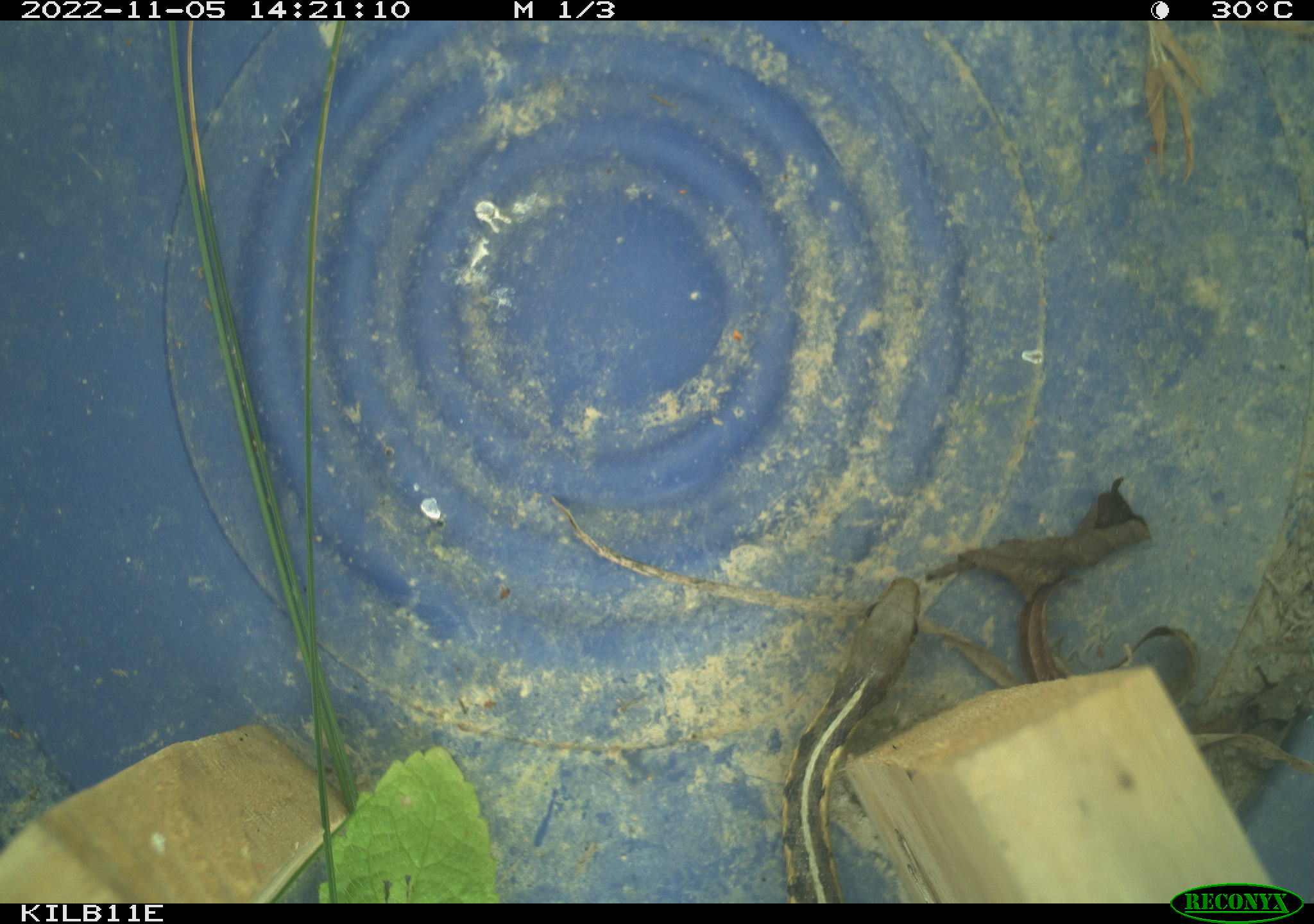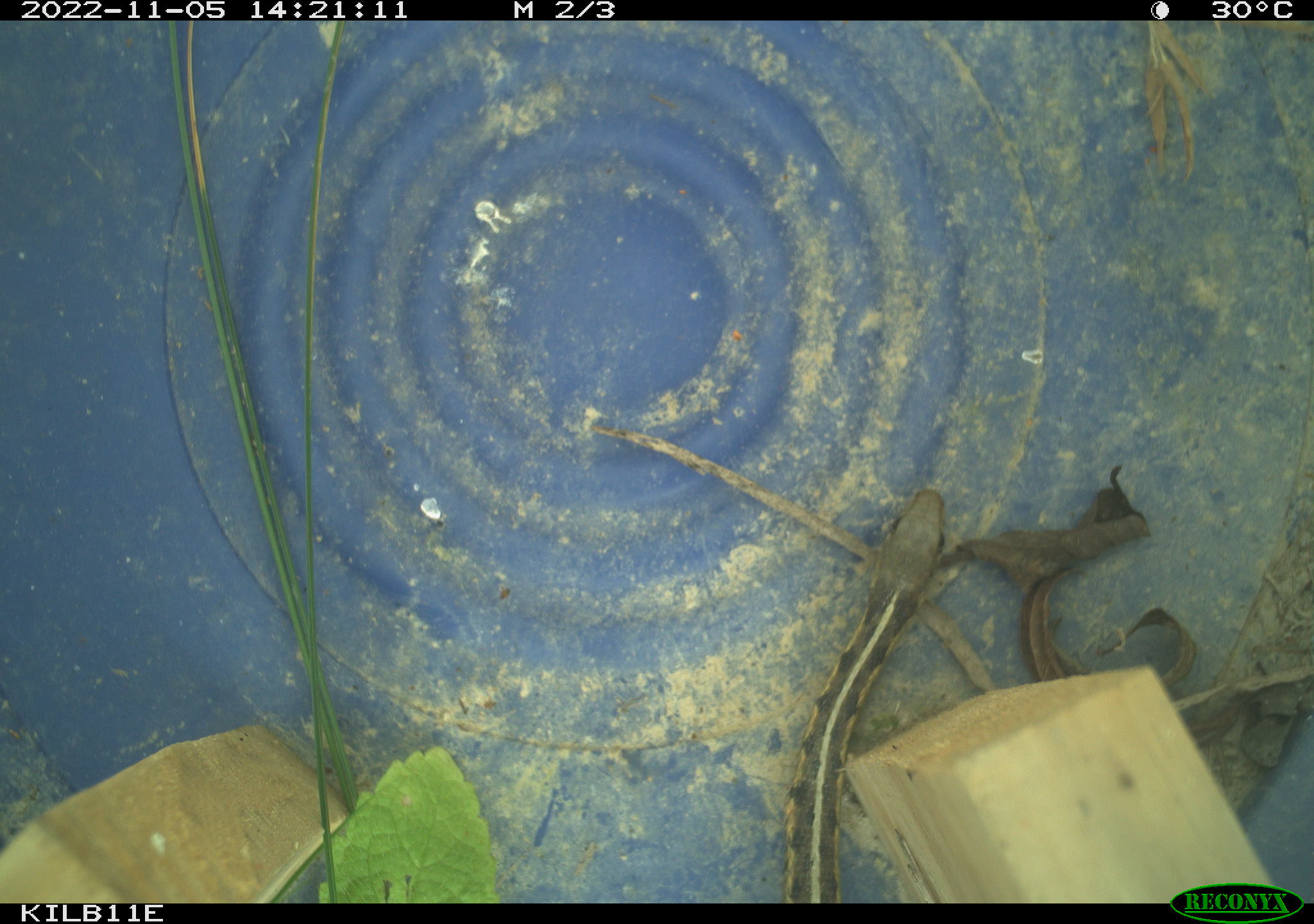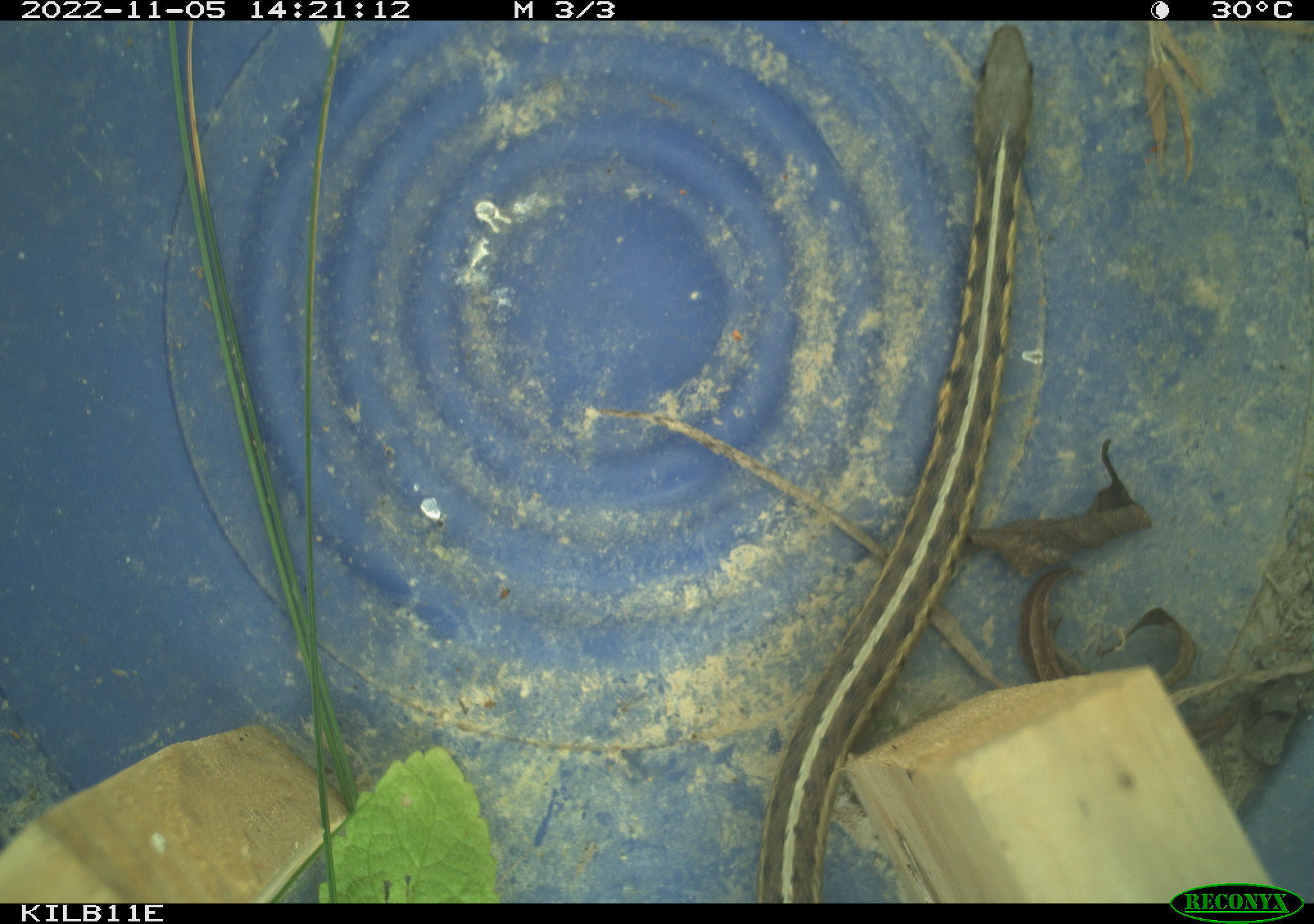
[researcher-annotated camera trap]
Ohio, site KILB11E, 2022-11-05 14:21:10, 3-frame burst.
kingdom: Animalia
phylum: Chordata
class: Reptilia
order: Squamata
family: Colubridae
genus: Thamnophis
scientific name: Thamnophis sirtalis sirtalis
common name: eastern gartersnake